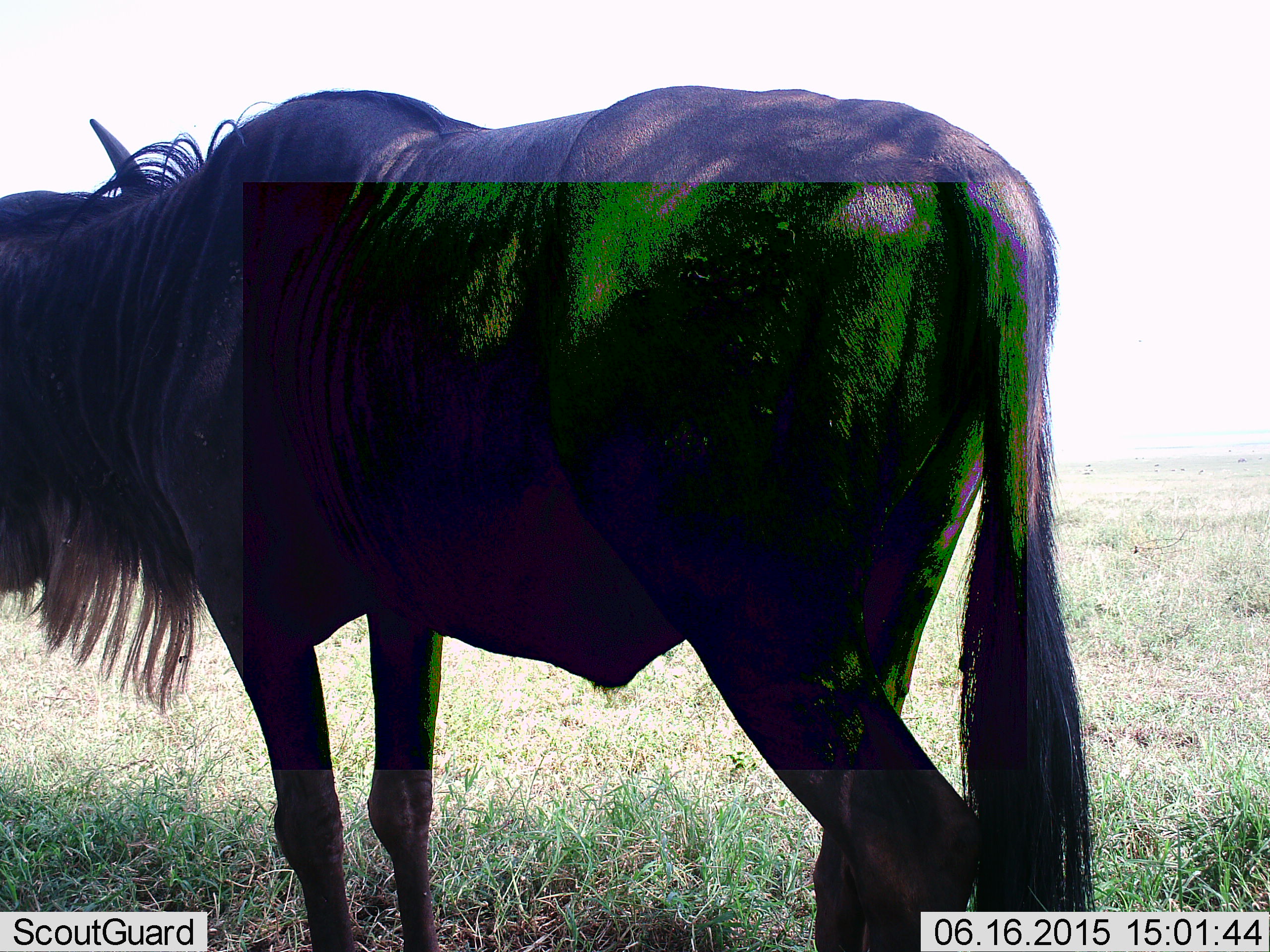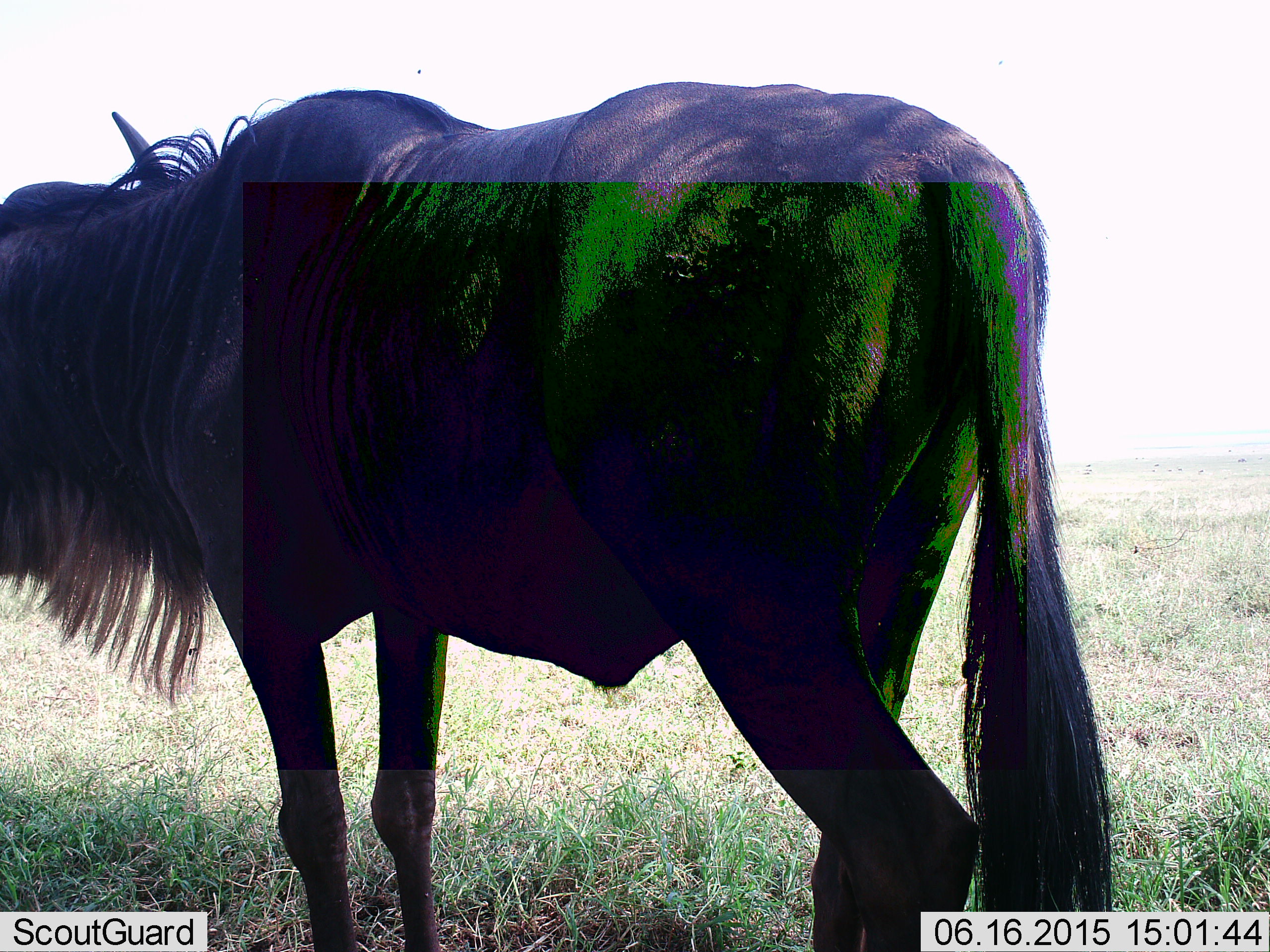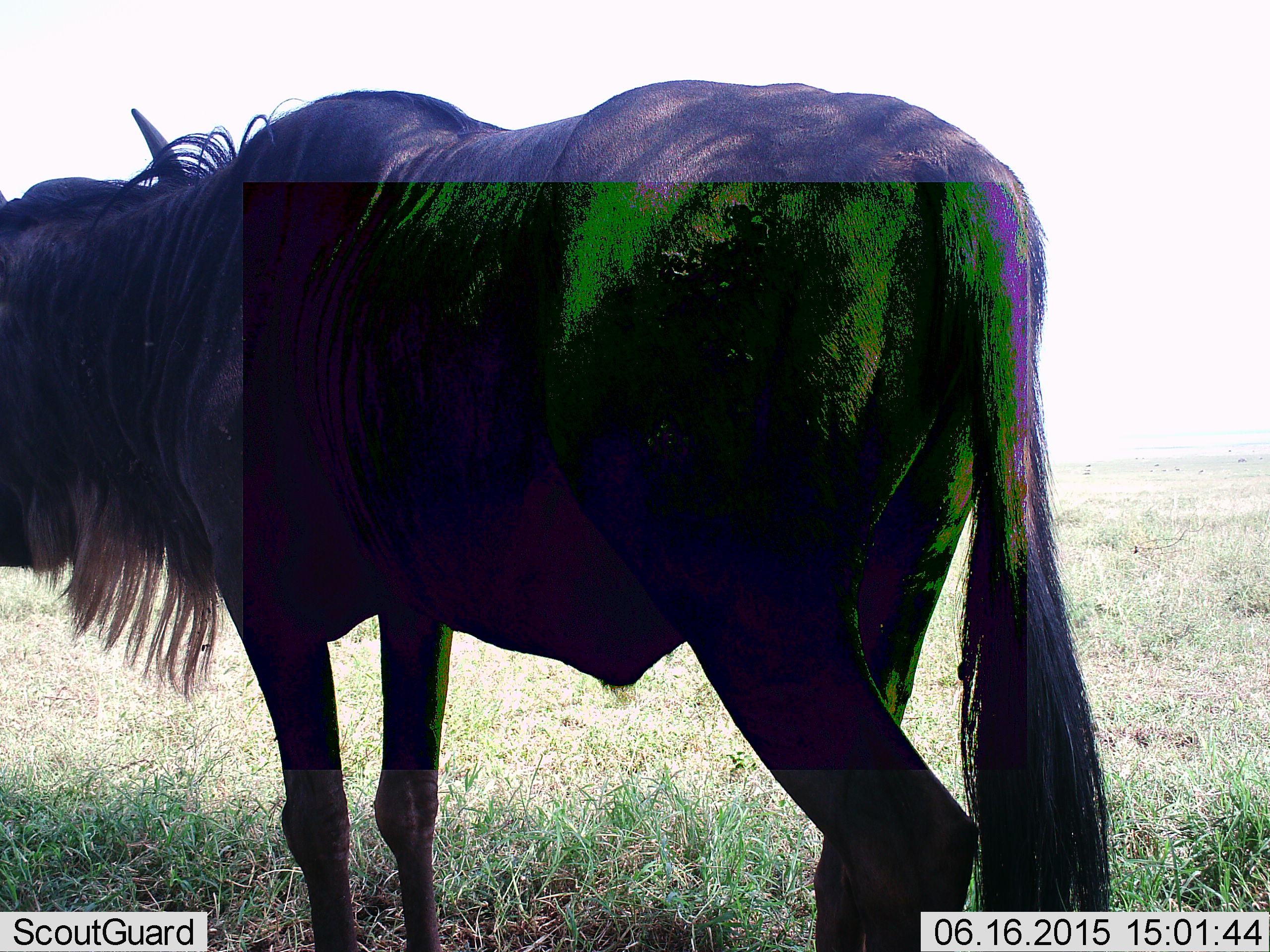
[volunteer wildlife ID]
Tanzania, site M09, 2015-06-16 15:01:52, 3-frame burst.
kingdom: Animalia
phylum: Chordata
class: Mammalia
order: Artiodactyla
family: Bovidae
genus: Connochaetes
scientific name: Connochaetes taurinus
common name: blue wildebeest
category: wildebeest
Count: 1.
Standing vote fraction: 70%.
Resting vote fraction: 0%.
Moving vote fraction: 30%.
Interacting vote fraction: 0%.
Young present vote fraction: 0%.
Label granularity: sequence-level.